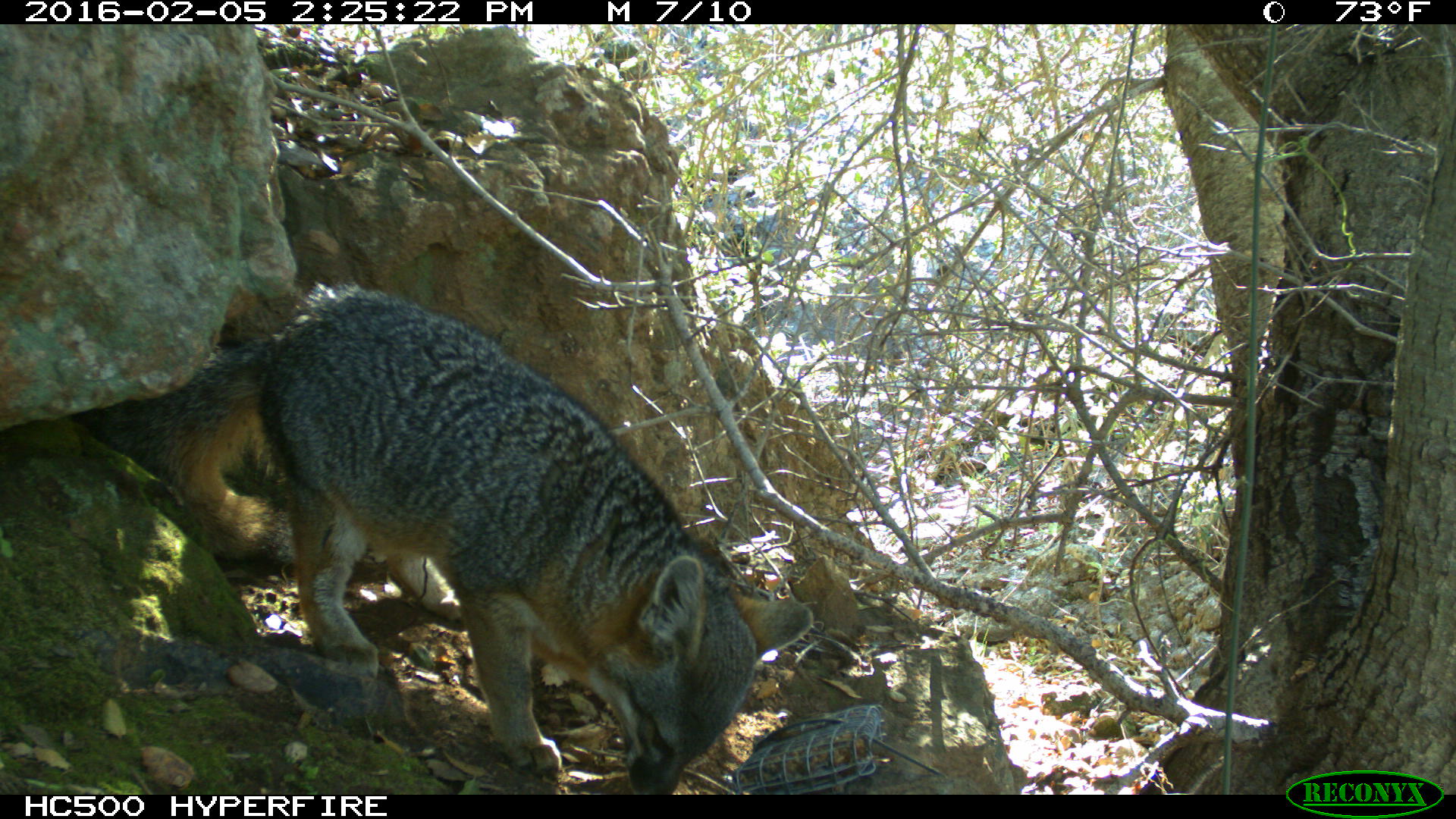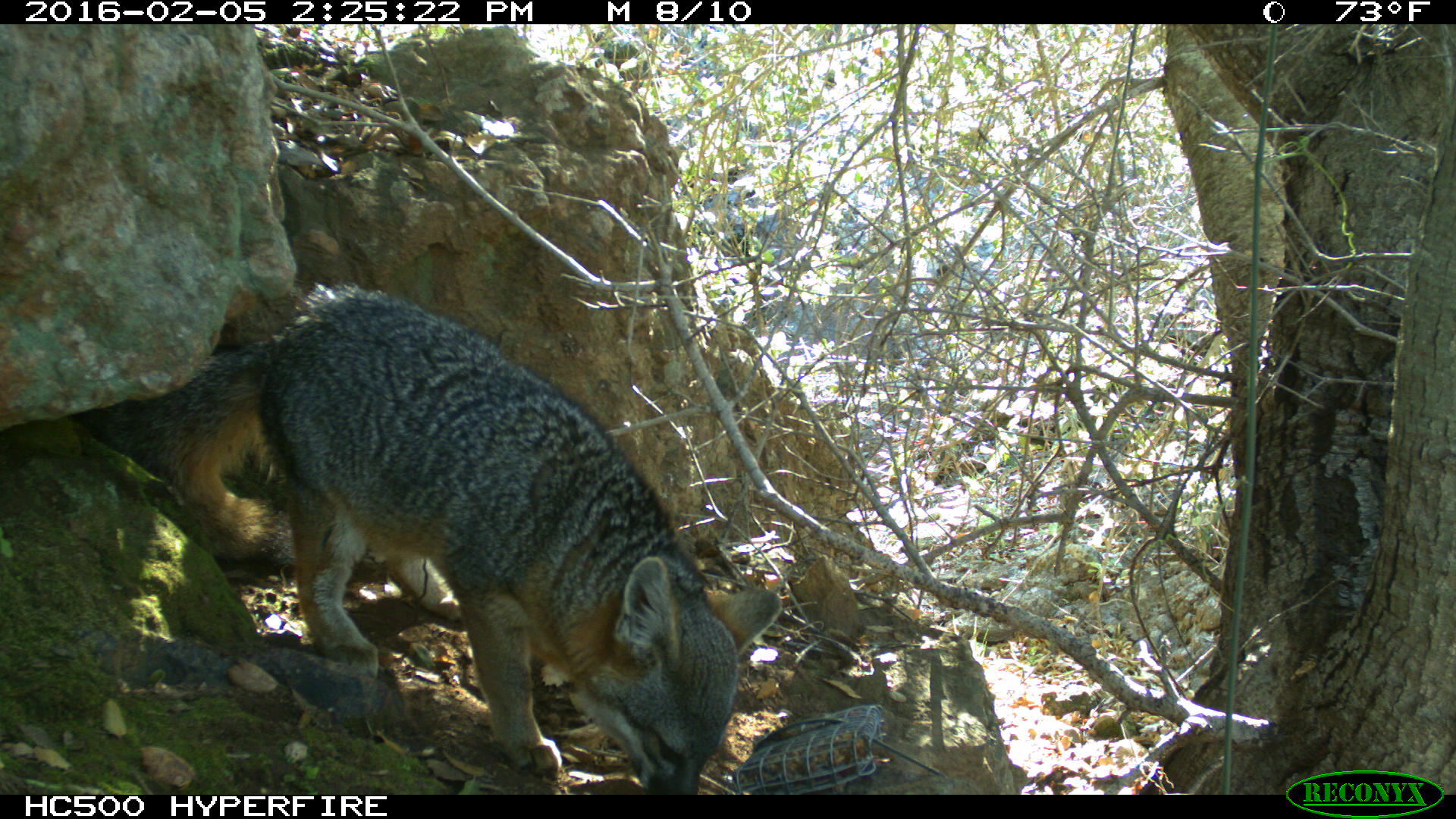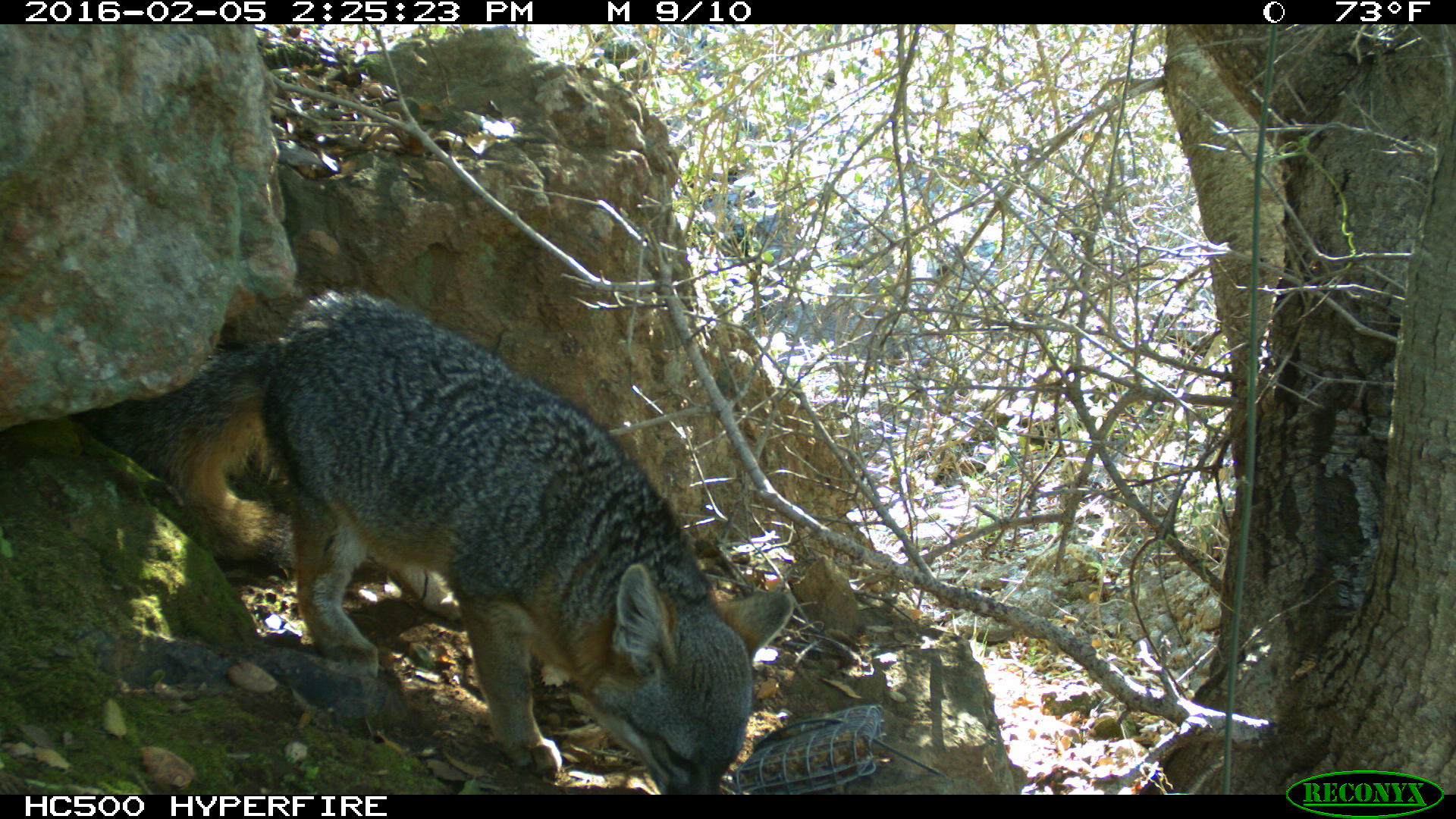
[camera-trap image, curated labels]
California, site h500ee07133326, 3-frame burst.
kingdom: Animalia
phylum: Chordata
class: Mammalia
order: Carnivora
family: Canidae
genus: Urocyon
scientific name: Urocyon littoralis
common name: island fox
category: fox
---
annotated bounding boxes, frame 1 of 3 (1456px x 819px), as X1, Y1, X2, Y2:
fox: 83, 278, 812, 795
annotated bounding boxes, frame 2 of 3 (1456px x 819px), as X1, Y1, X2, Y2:
fox: 80, 280, 783, 792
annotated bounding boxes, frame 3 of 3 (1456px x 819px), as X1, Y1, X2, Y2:
fox: 86, 287, 791, 794